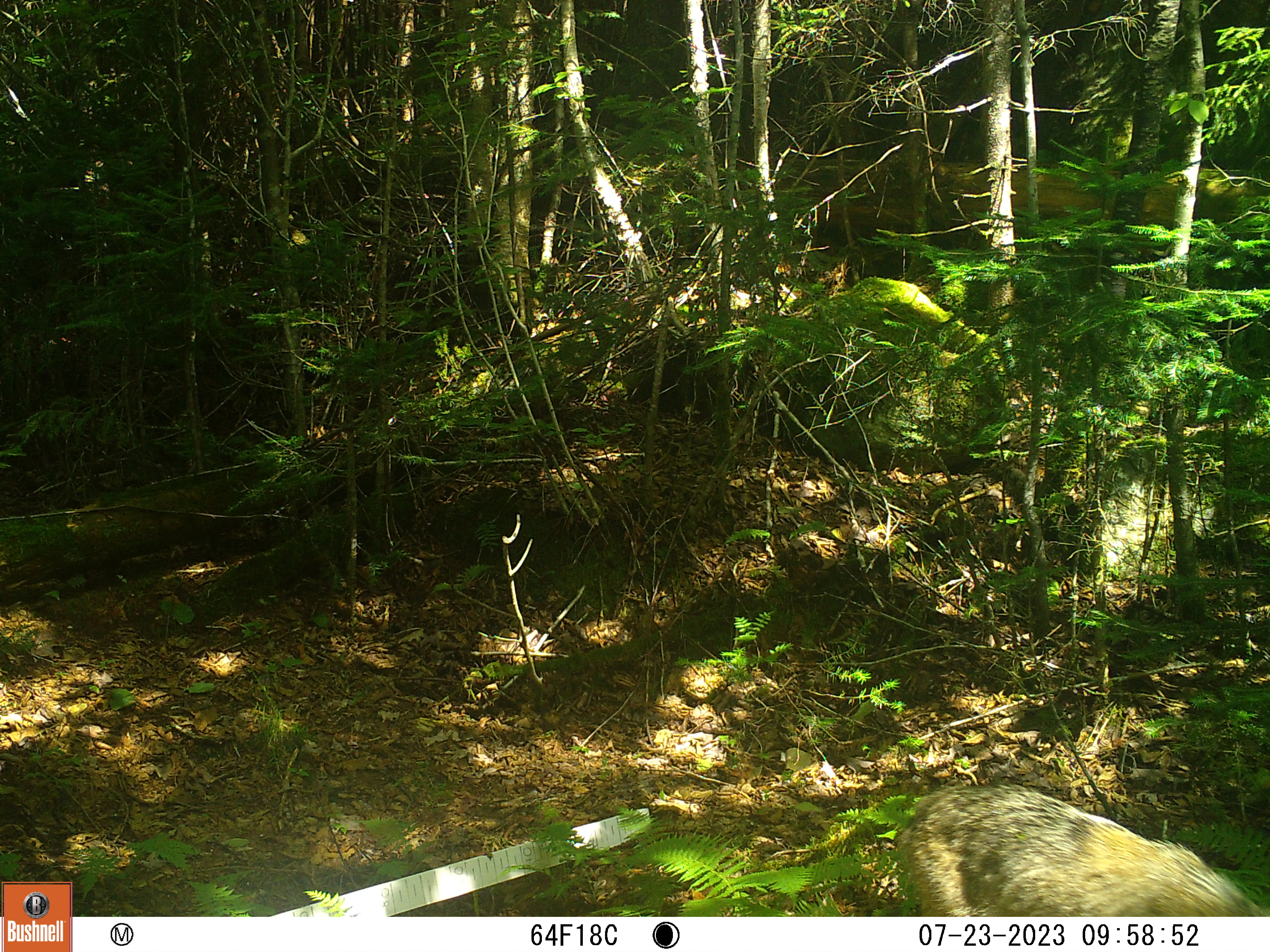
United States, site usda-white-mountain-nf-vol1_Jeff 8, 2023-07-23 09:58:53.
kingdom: Animalia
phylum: Chordata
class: Mammalia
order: Carnivora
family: Canidae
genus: Canis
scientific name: Canis latrans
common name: coyote